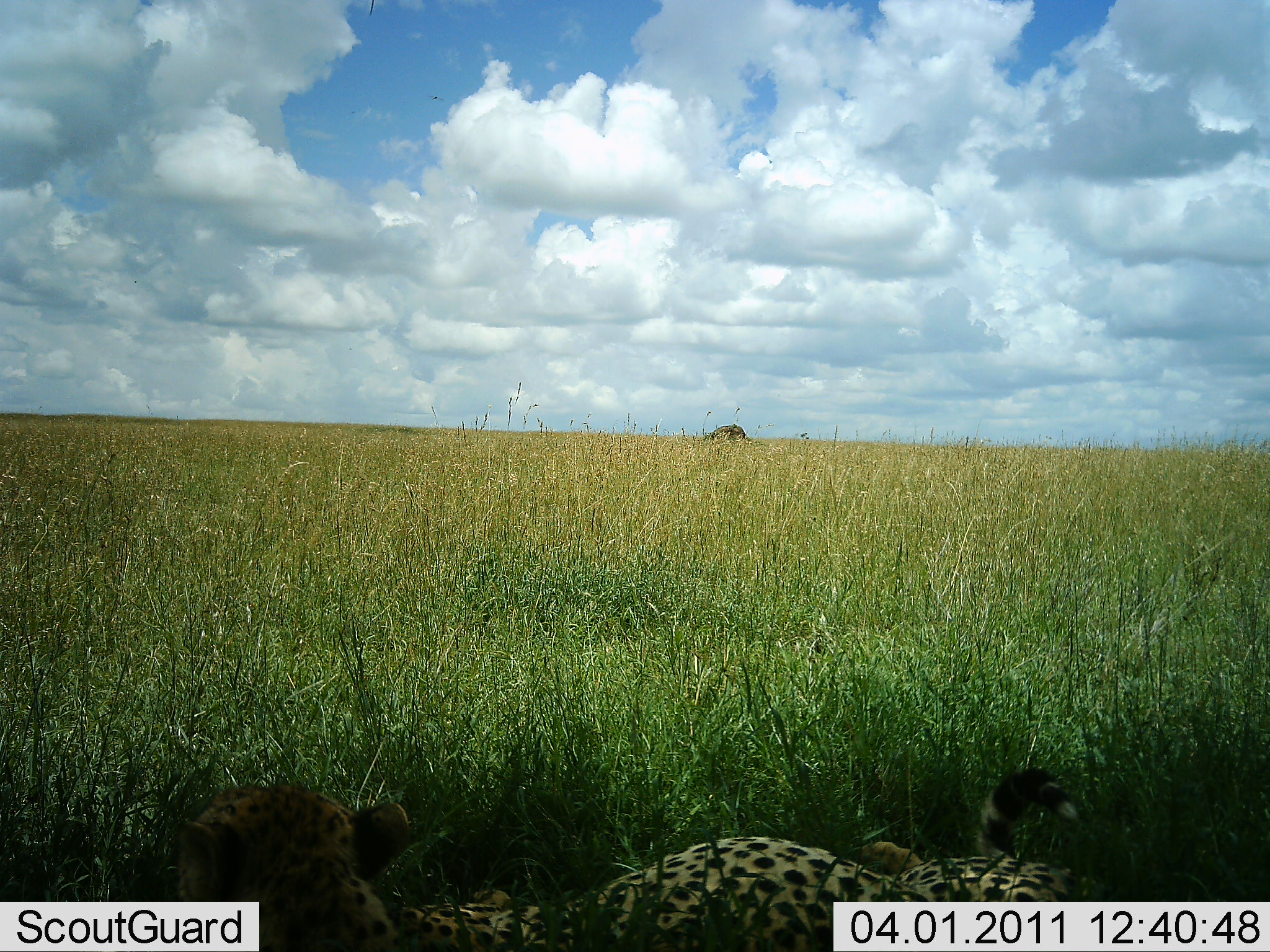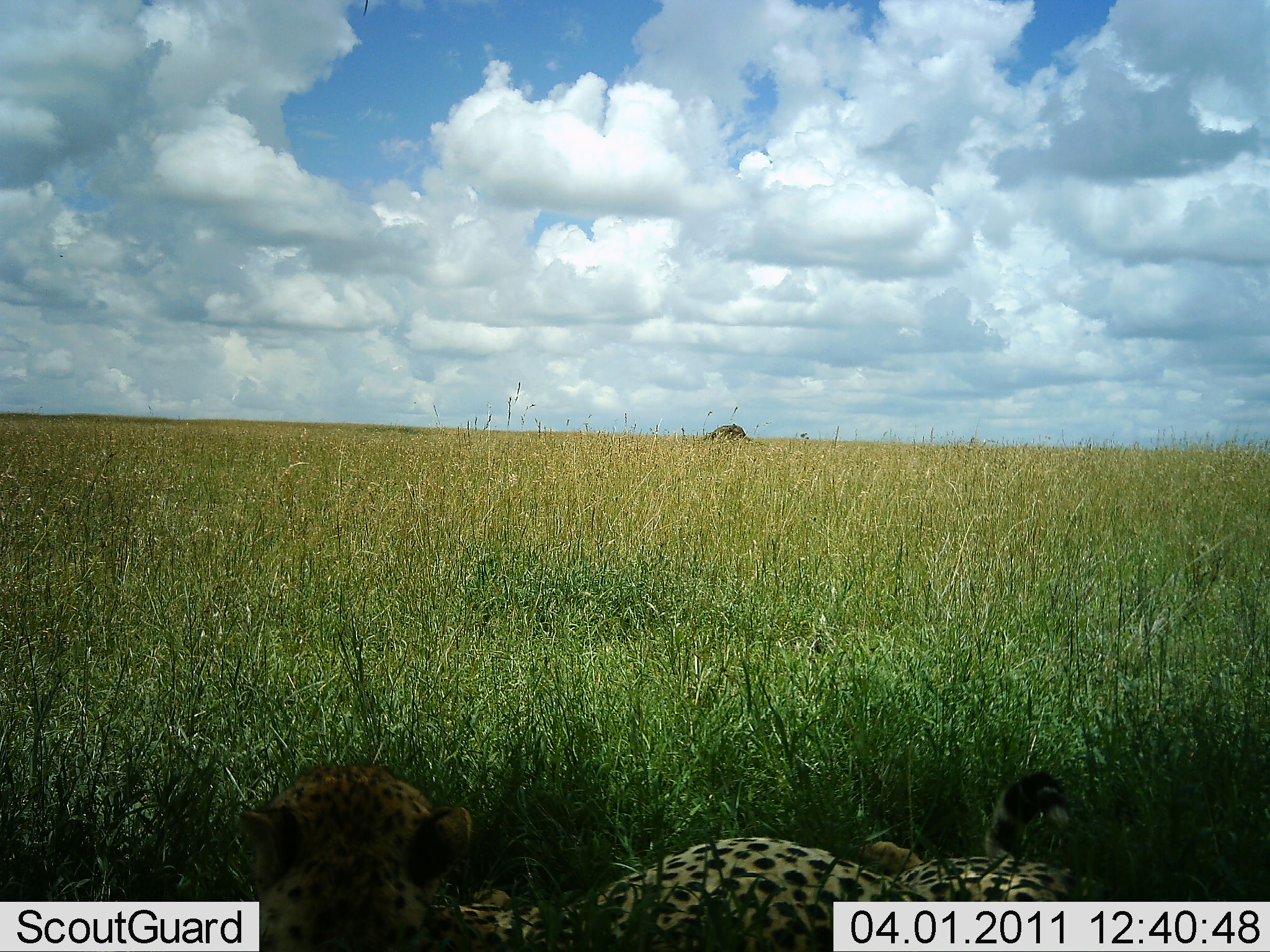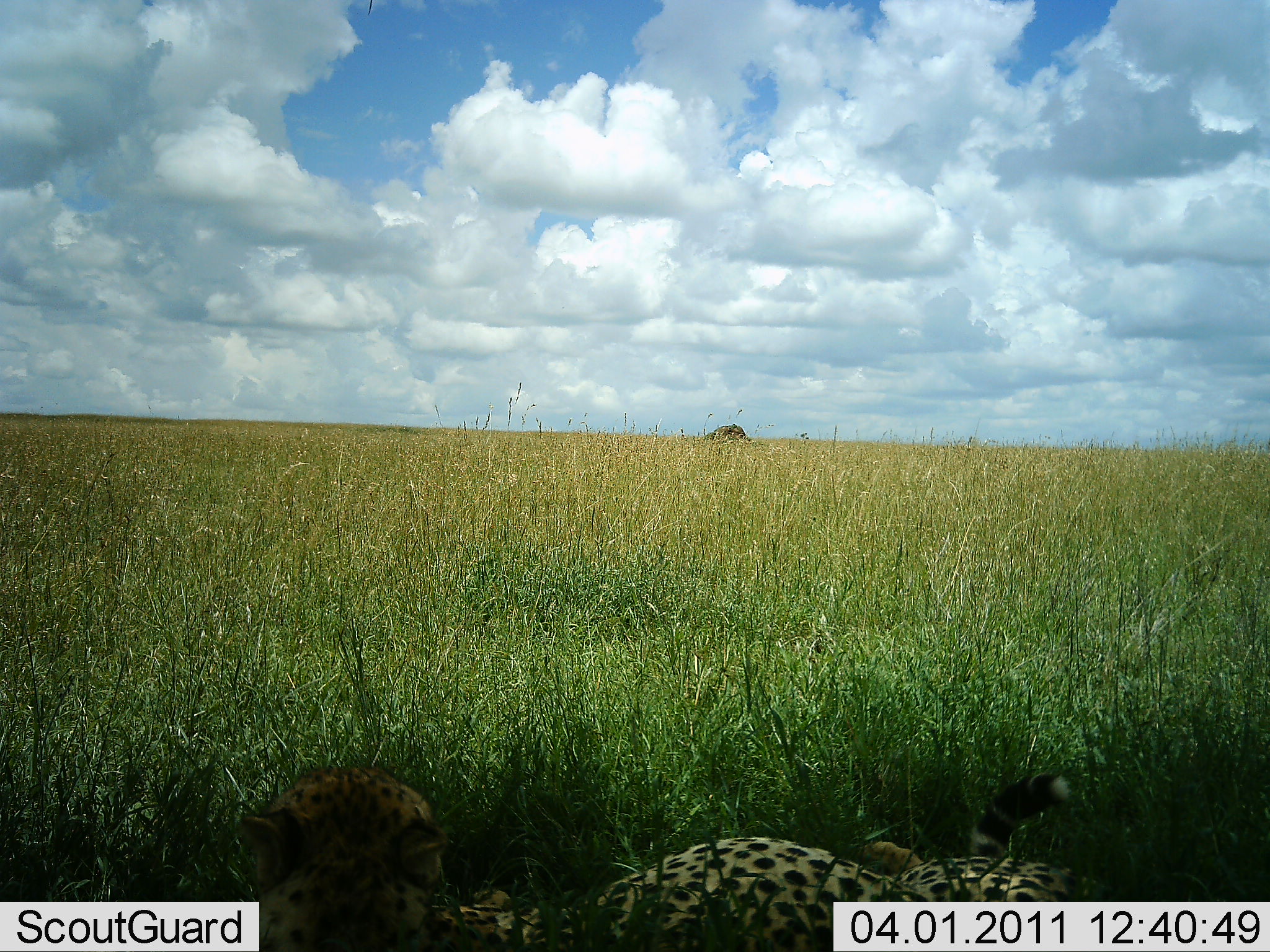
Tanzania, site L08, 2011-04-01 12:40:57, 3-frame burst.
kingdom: Animalia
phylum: Chordata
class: Mammalia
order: Carnivora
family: Felidae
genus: Acinonyx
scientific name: Acinonyx jubatus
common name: cheetah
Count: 1.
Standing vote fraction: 0%.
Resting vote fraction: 100%.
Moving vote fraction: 0%.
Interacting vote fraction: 0%.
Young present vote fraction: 0%.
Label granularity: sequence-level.